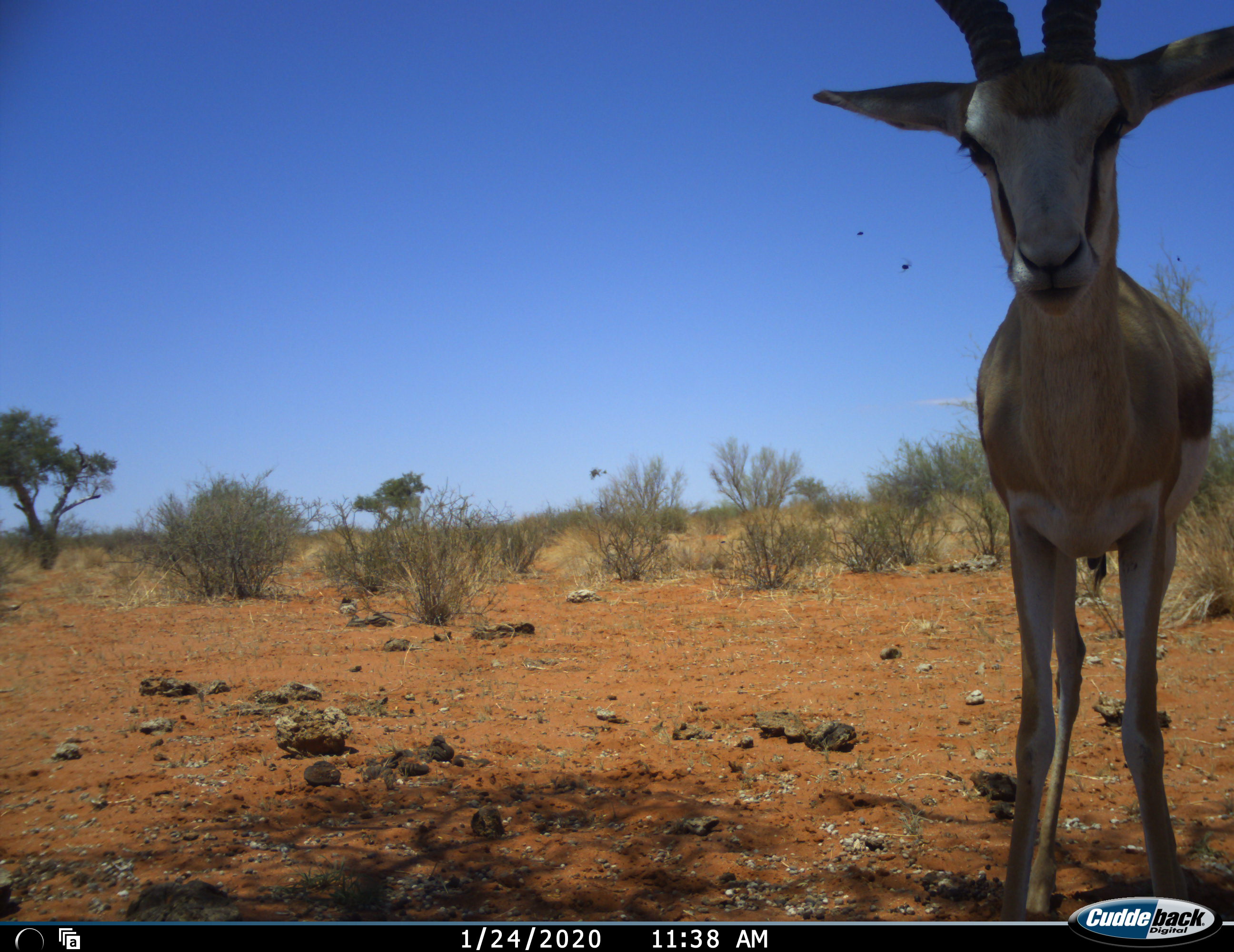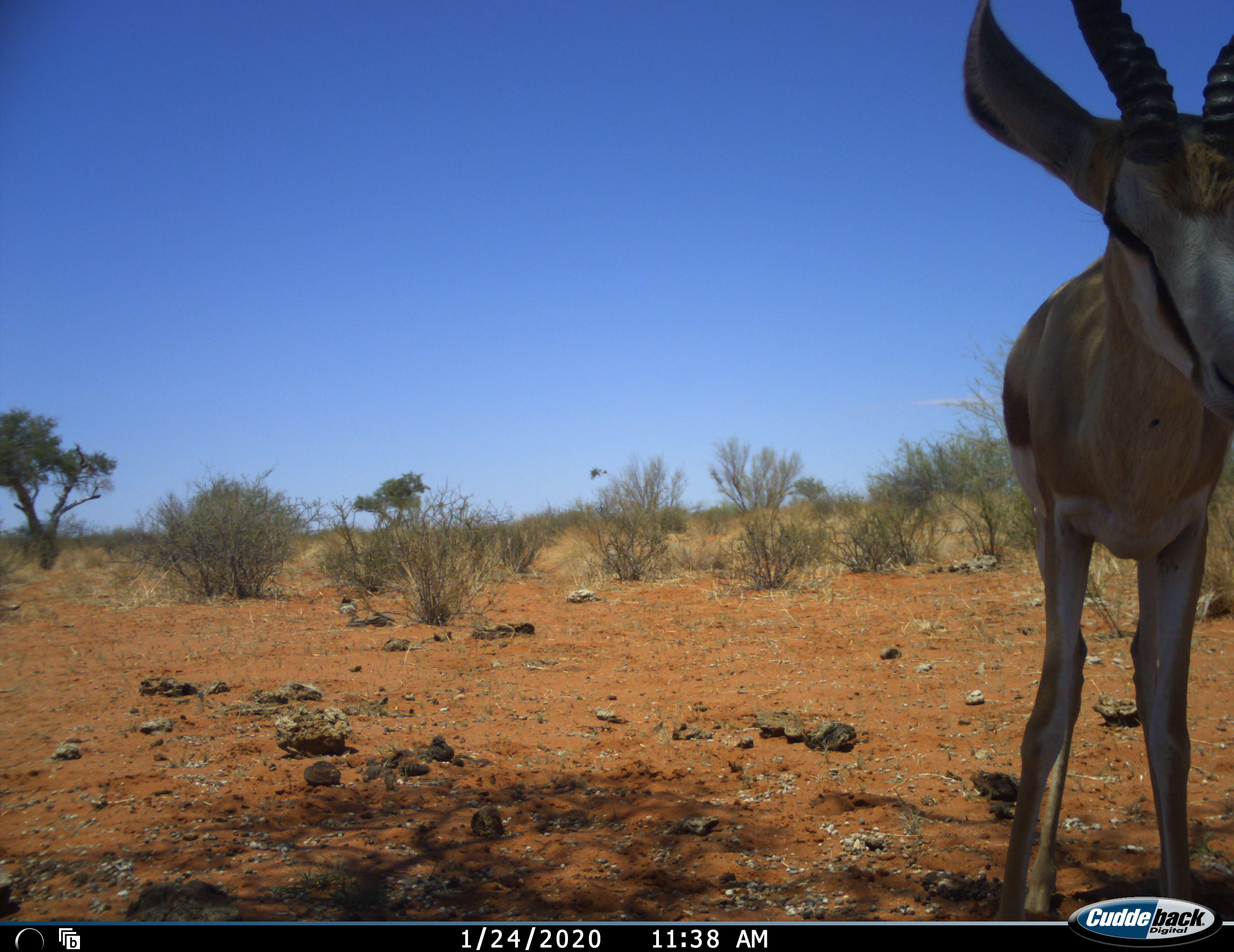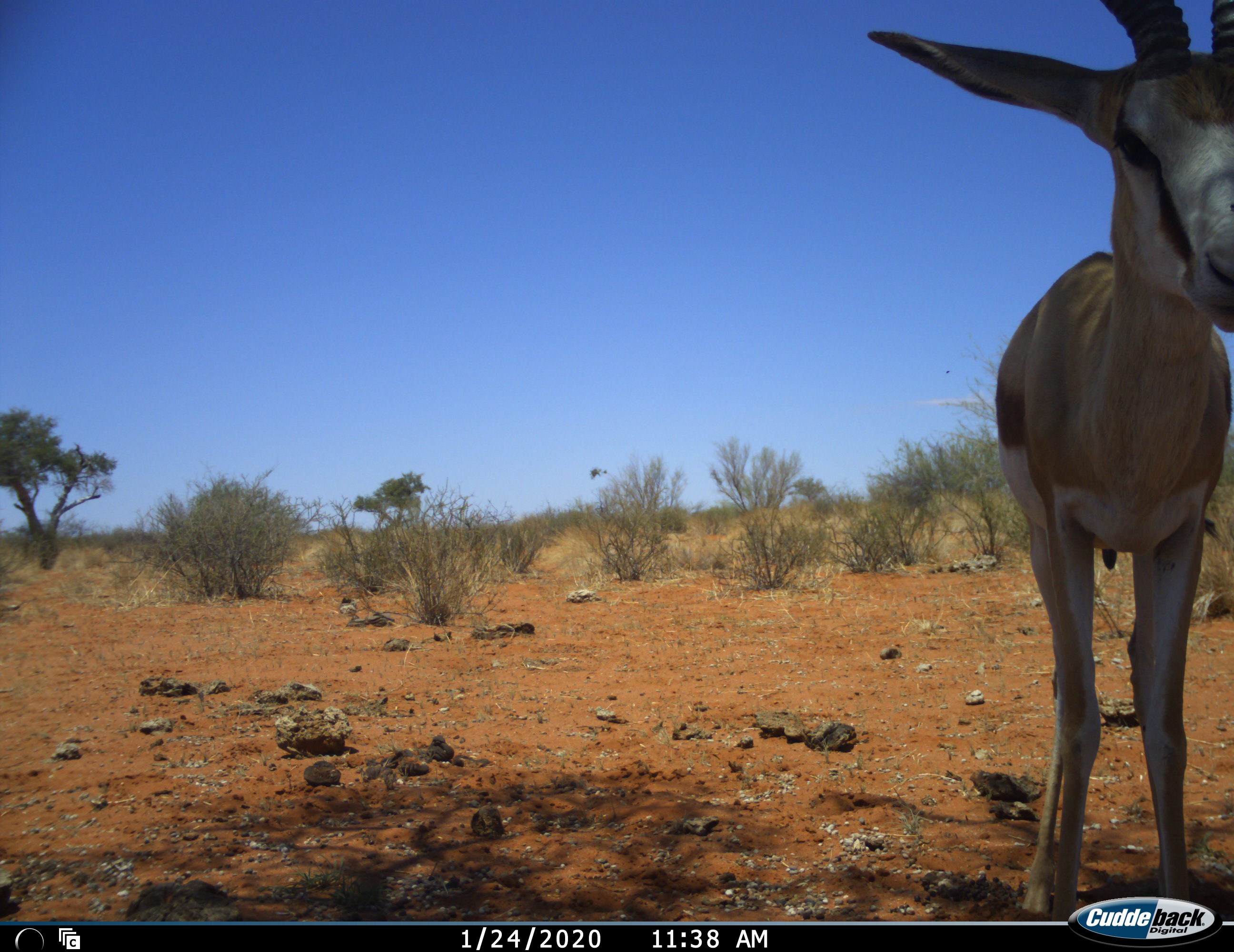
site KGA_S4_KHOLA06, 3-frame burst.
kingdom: Animalia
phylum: Chordata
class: Mammalia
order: Artiodactyla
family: Bovidae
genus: Antidorcas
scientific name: Antidorcas marsupialis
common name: springbok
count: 1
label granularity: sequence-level